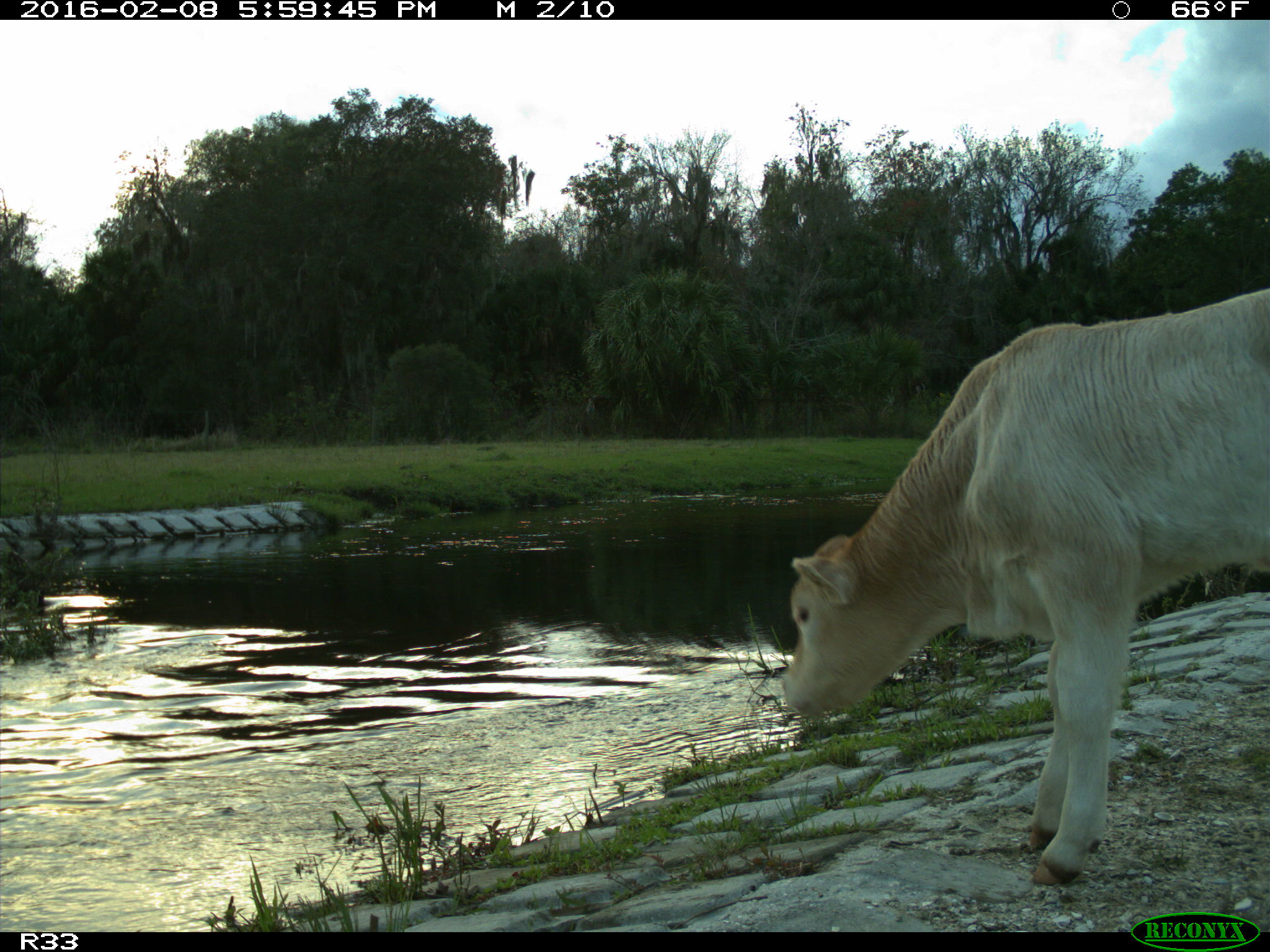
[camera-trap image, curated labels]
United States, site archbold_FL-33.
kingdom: Animalia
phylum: Chordata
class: Mammalia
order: Artiodactyla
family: Bovidae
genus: Bos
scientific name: Bos taurus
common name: domestic cow